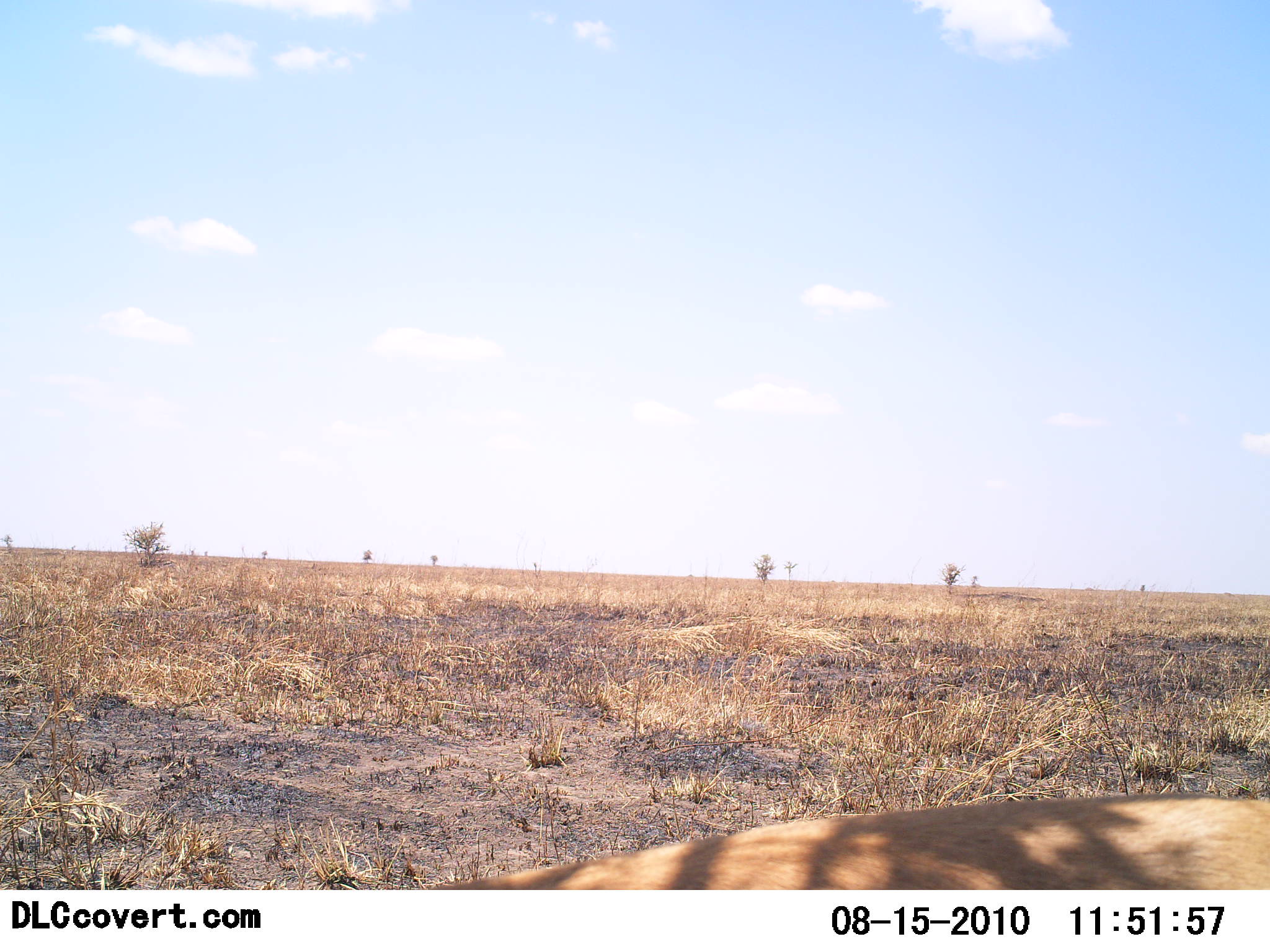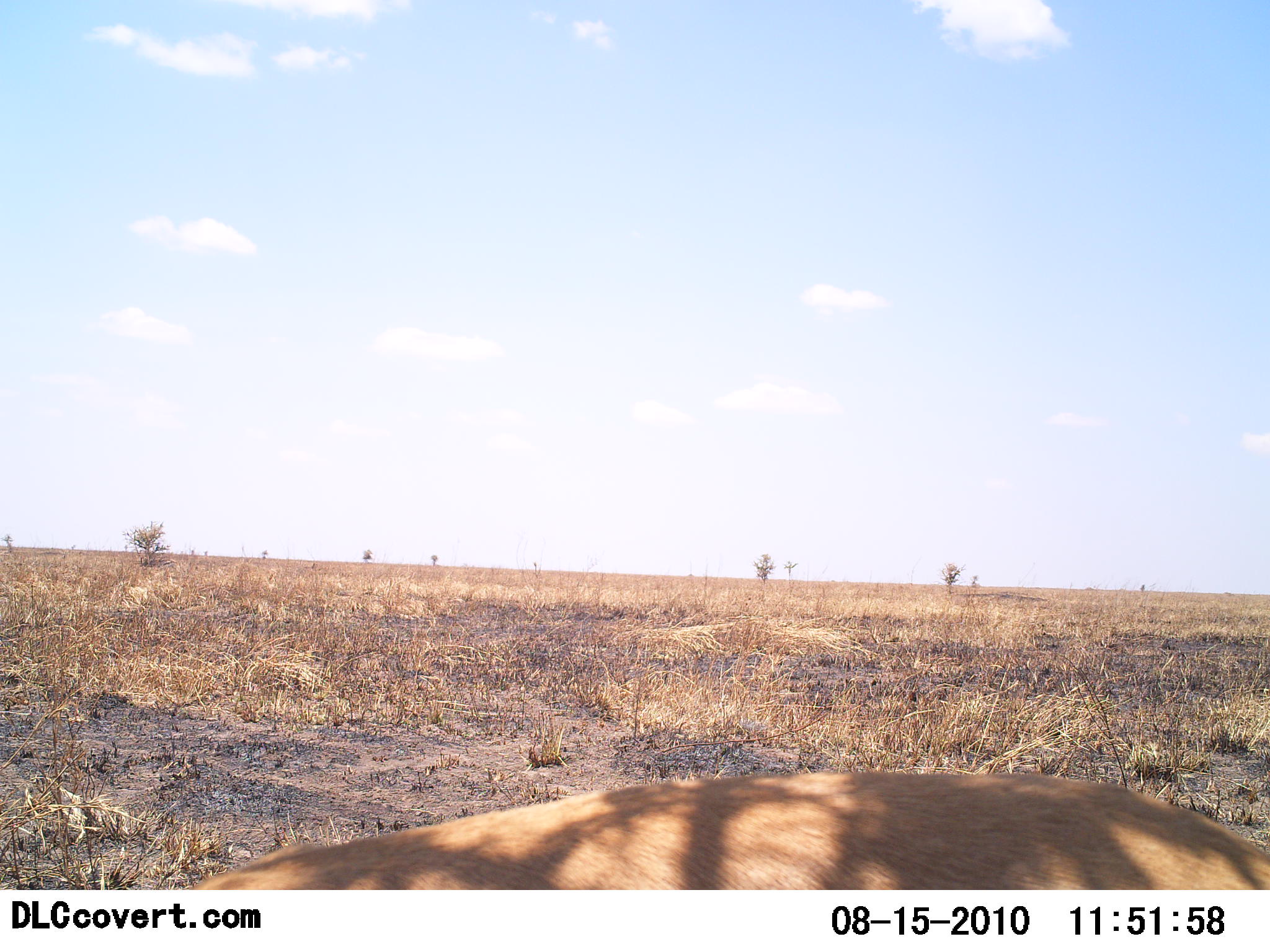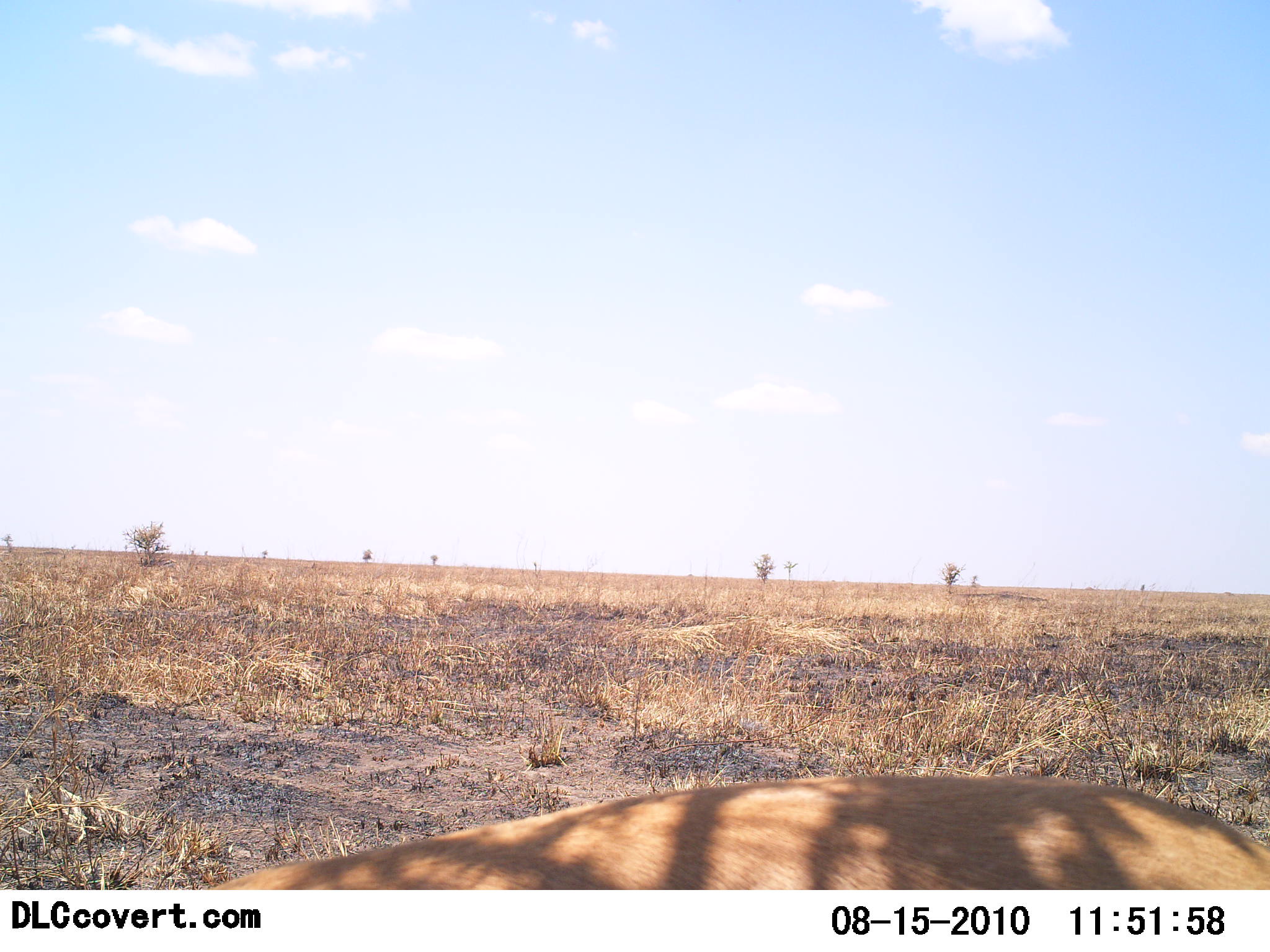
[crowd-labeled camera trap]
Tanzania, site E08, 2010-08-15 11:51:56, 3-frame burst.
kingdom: Animalia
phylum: Chordata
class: Mammalia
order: Carnivora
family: Felidae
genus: Panthera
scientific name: Panthera leo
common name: lion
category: lionfemale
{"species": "lionfemale (lion) (Panthera leo)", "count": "1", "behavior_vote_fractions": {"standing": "60%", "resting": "20%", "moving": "40%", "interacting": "0%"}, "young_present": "0%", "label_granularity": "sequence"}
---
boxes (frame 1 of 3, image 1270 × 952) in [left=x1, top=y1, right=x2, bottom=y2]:
animal: [left=425, top=798, right=1270, bottom=889]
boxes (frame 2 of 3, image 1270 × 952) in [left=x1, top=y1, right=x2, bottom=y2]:
animal: [left=153, top=773, right=1270, bottom=889]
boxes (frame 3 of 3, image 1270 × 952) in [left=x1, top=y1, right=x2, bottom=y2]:
animal: [left=206, top=775, right=1270, bottom=887]